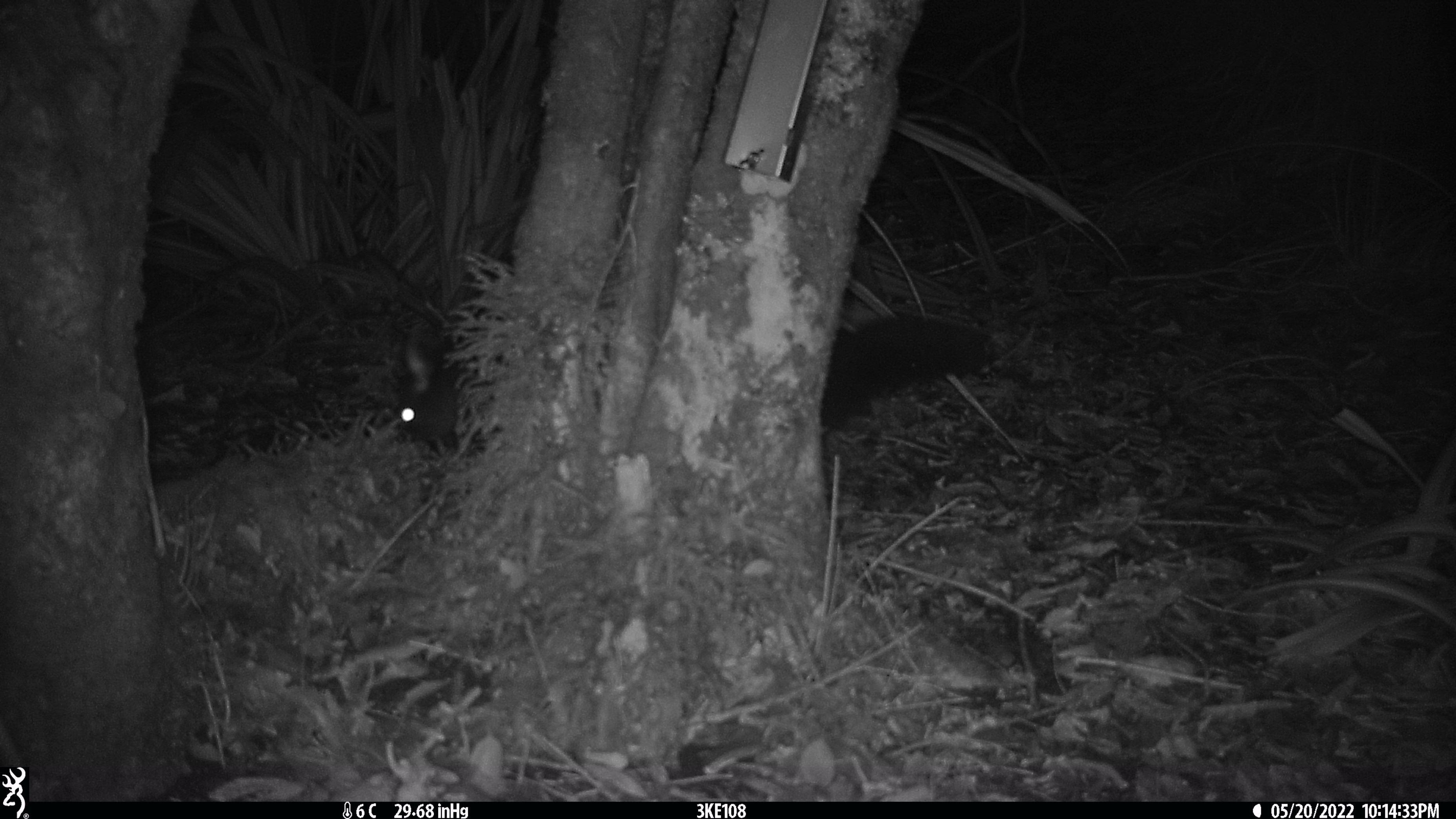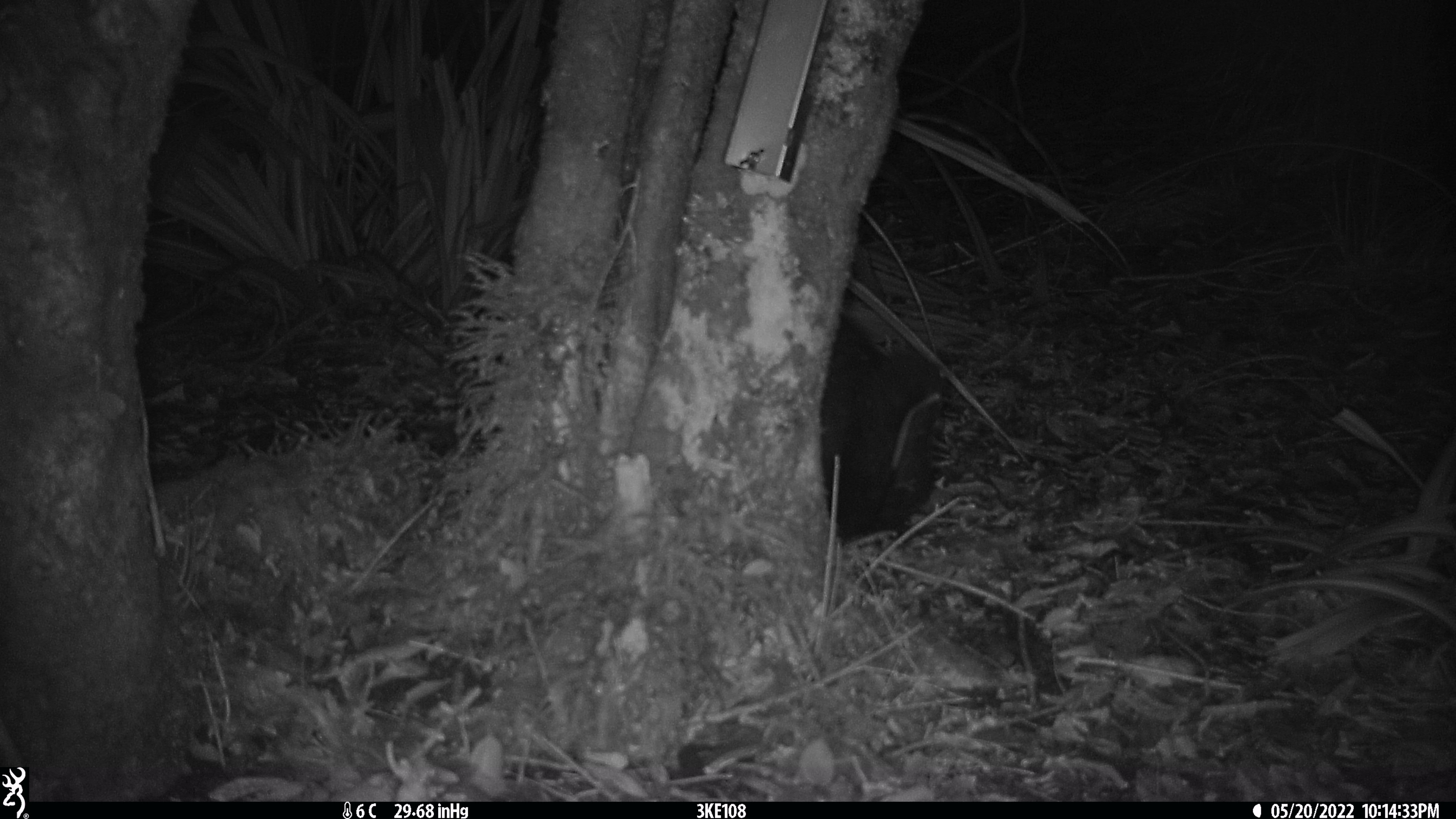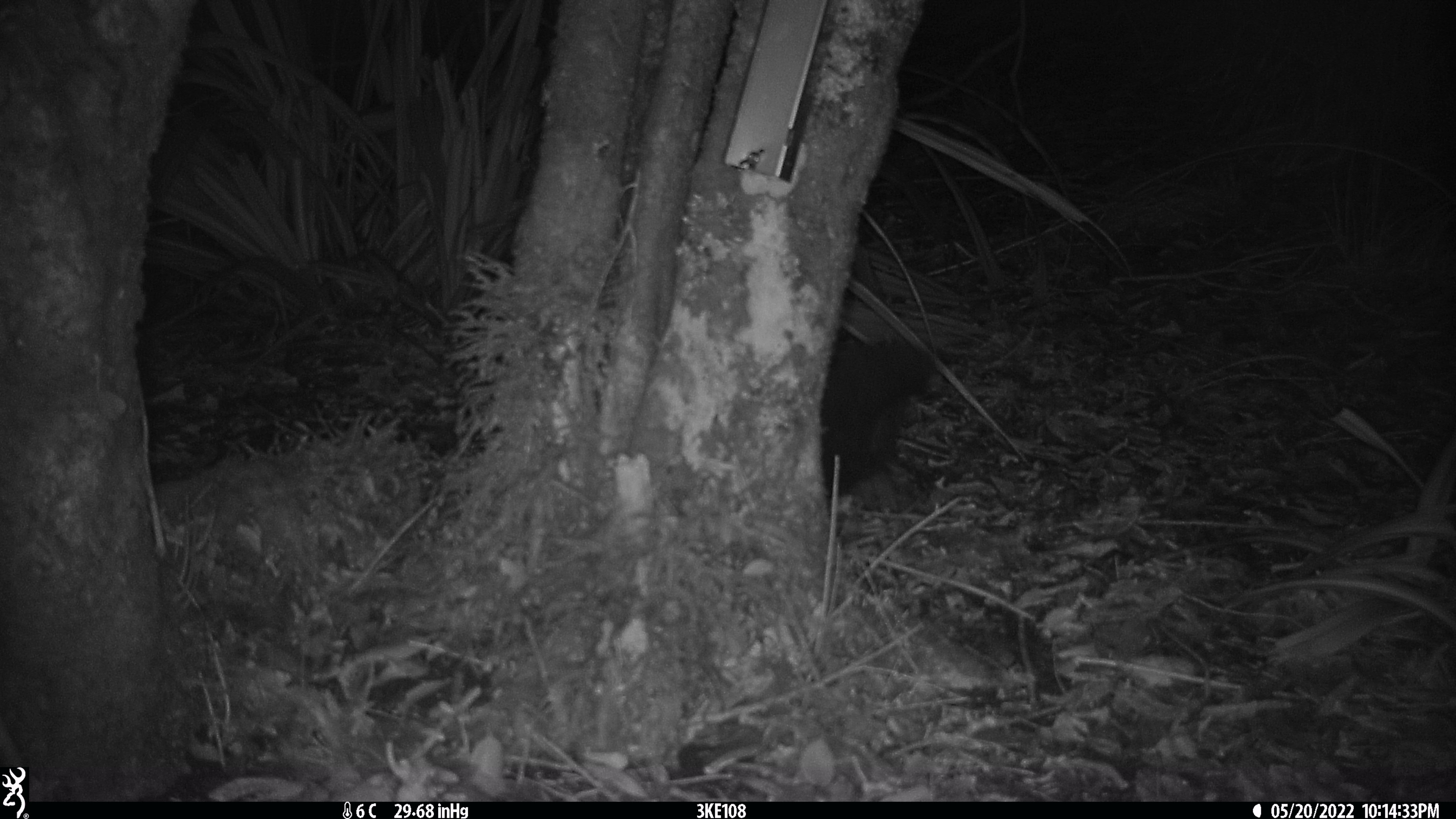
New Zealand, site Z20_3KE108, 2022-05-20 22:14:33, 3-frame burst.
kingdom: Animalia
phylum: Chordata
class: Mammalia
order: Diprotodontia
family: Phalangeridae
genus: Trichosurus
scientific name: Trichosurus vulpecula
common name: common brushtail possum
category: possum